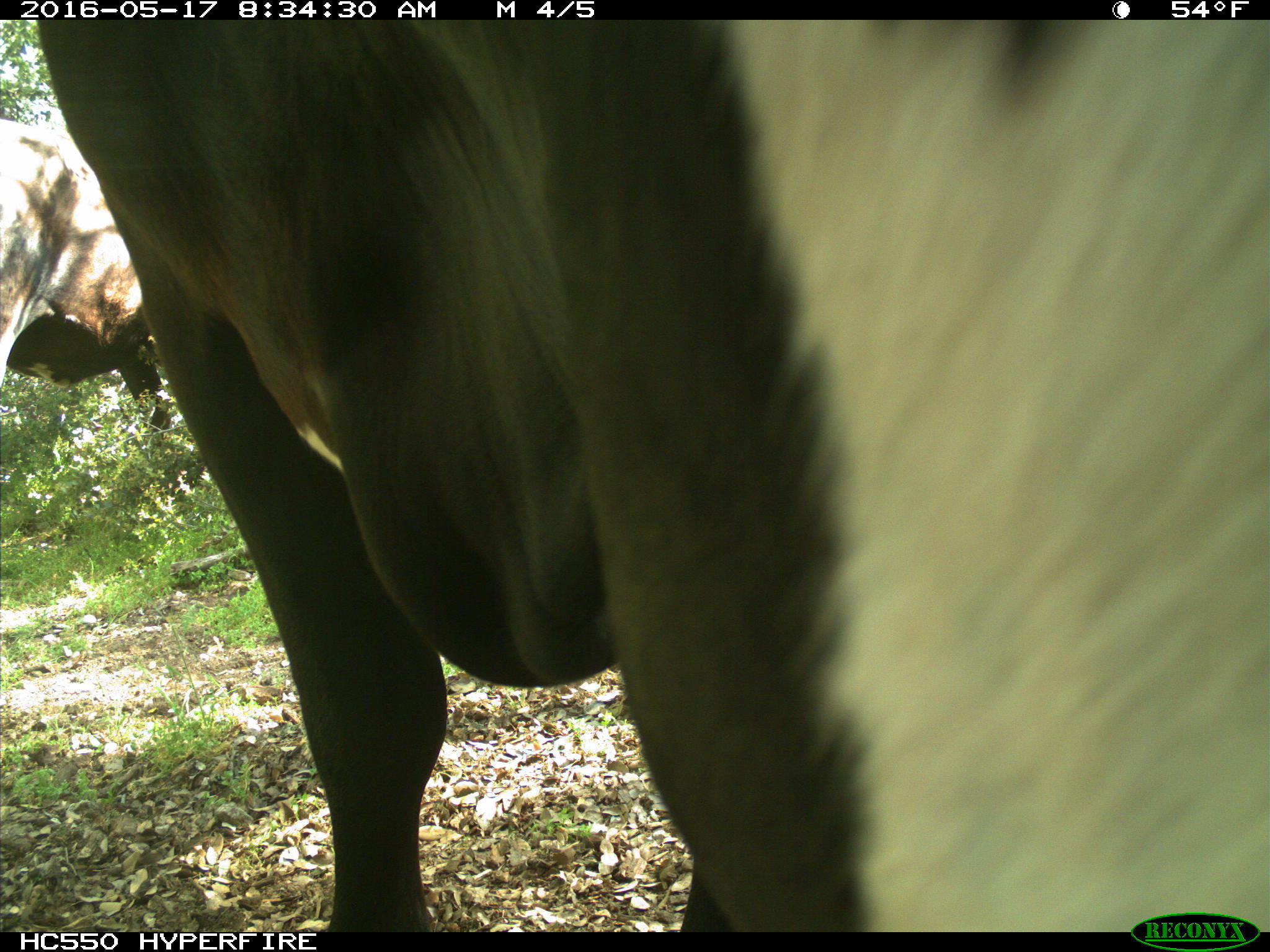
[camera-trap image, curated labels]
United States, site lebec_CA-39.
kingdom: Animalia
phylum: Chordata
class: Mammalia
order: Artiodactyla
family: Bovidae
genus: Bos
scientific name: Bos taurus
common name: domestic cow